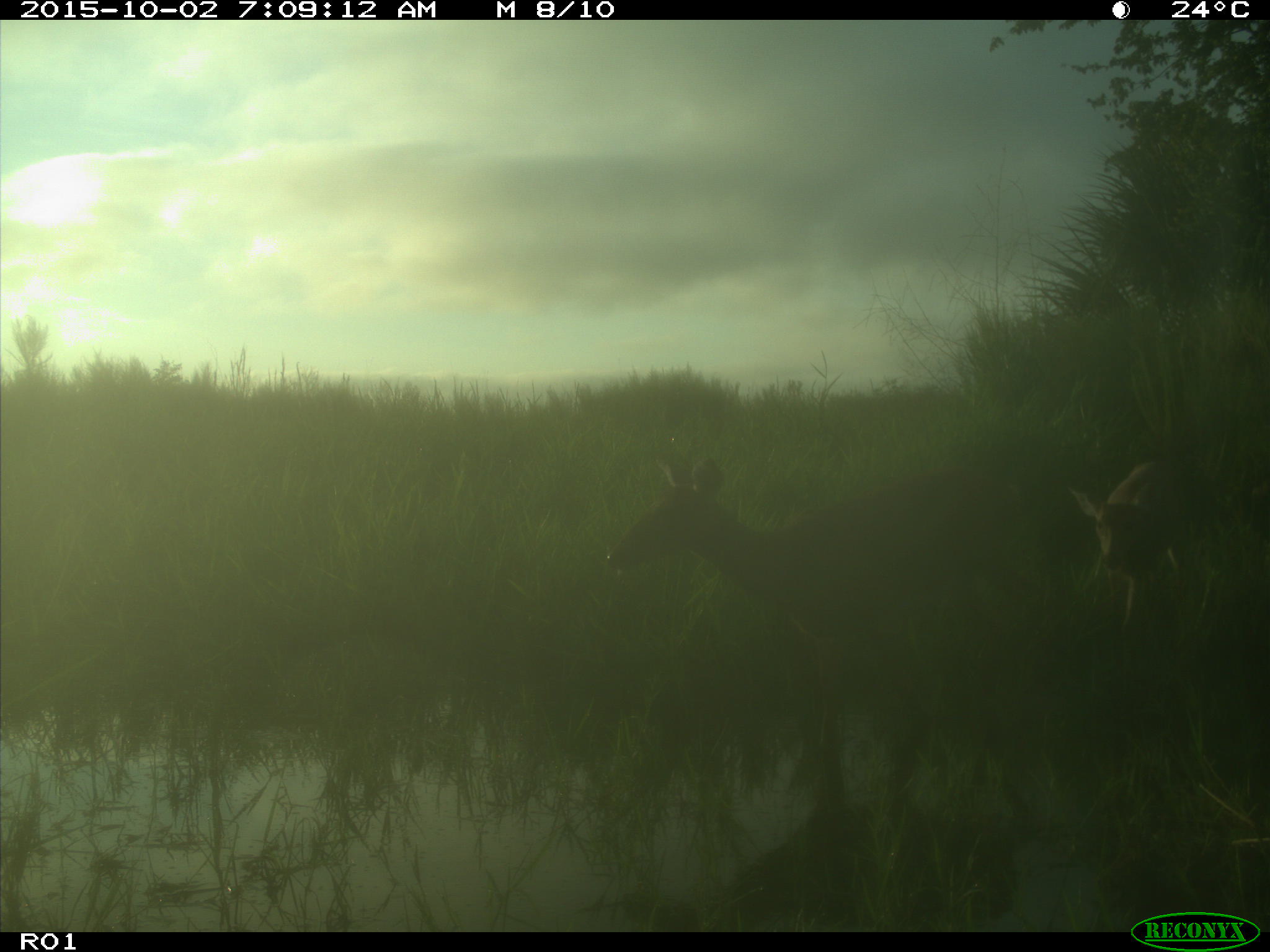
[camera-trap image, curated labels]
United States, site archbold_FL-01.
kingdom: Animalia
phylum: Chordata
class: Mammalia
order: Artiodactyla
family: Cervidae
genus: Odocoileus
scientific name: Odocoileus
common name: deer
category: unidentified deer